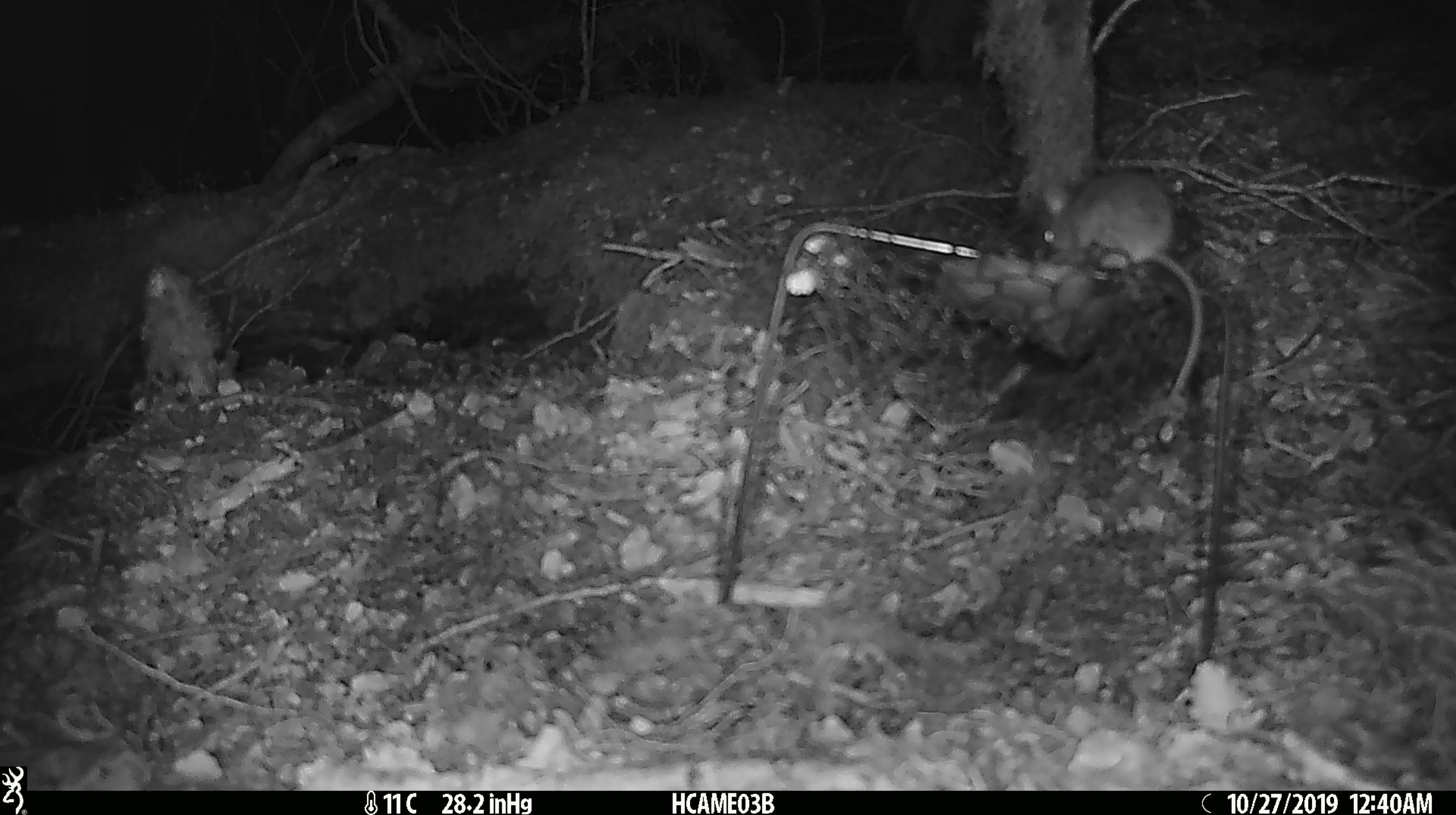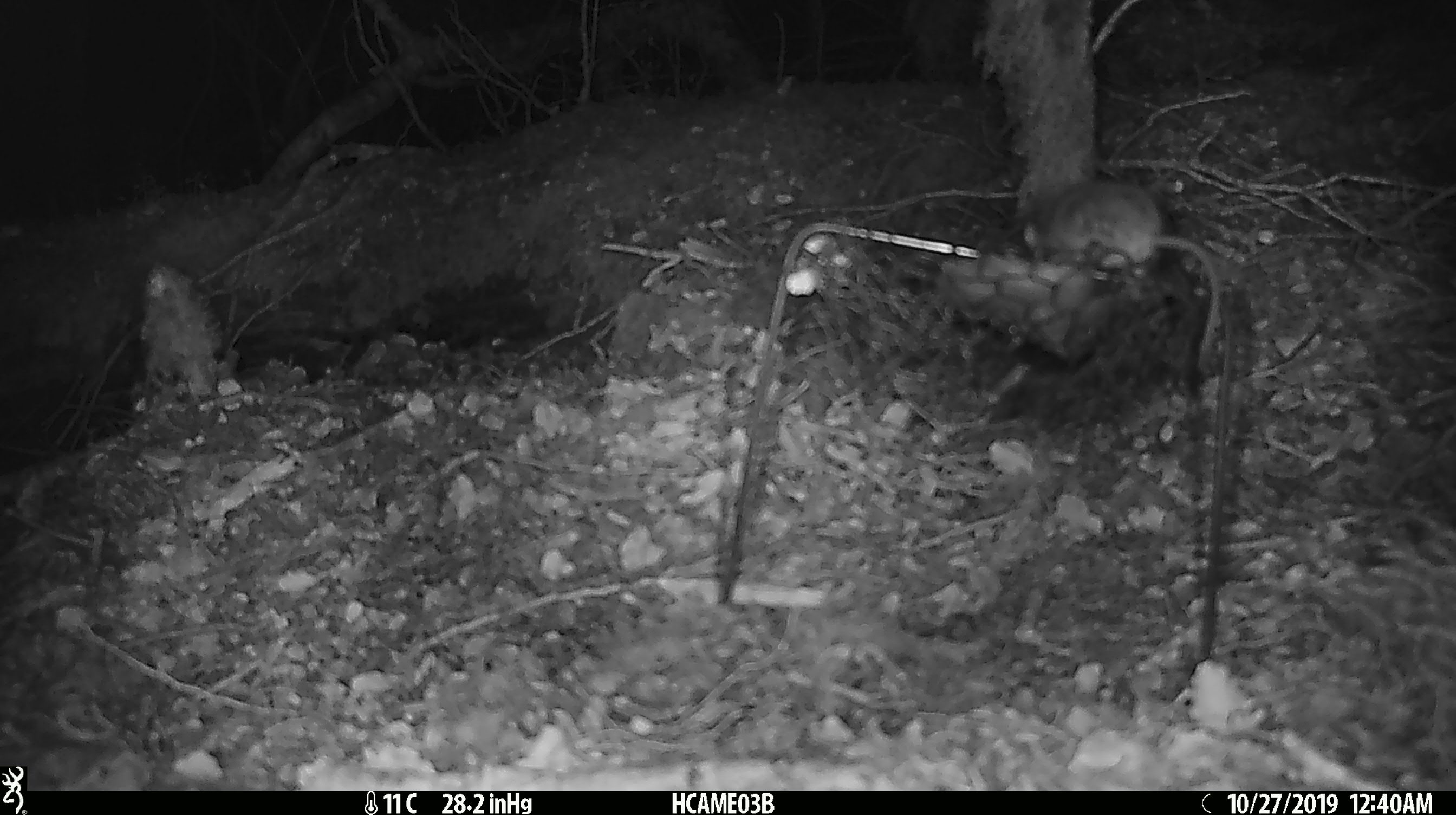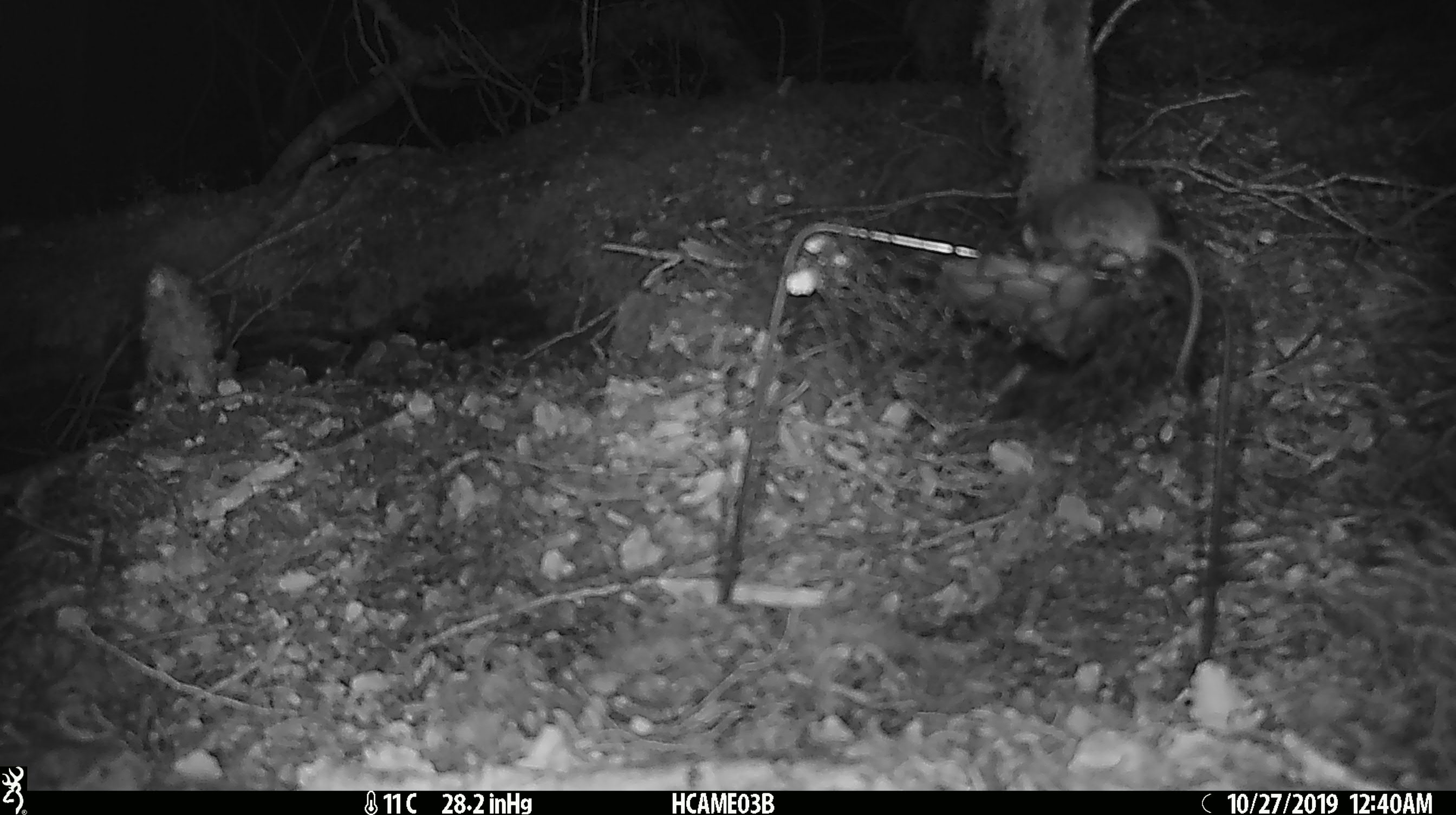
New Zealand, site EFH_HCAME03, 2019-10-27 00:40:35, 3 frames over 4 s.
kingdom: Animalia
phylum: Chordata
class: Mammalia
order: Rodentia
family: Muridae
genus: Mus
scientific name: Mus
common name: mouse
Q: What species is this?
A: Mouse (Mus).